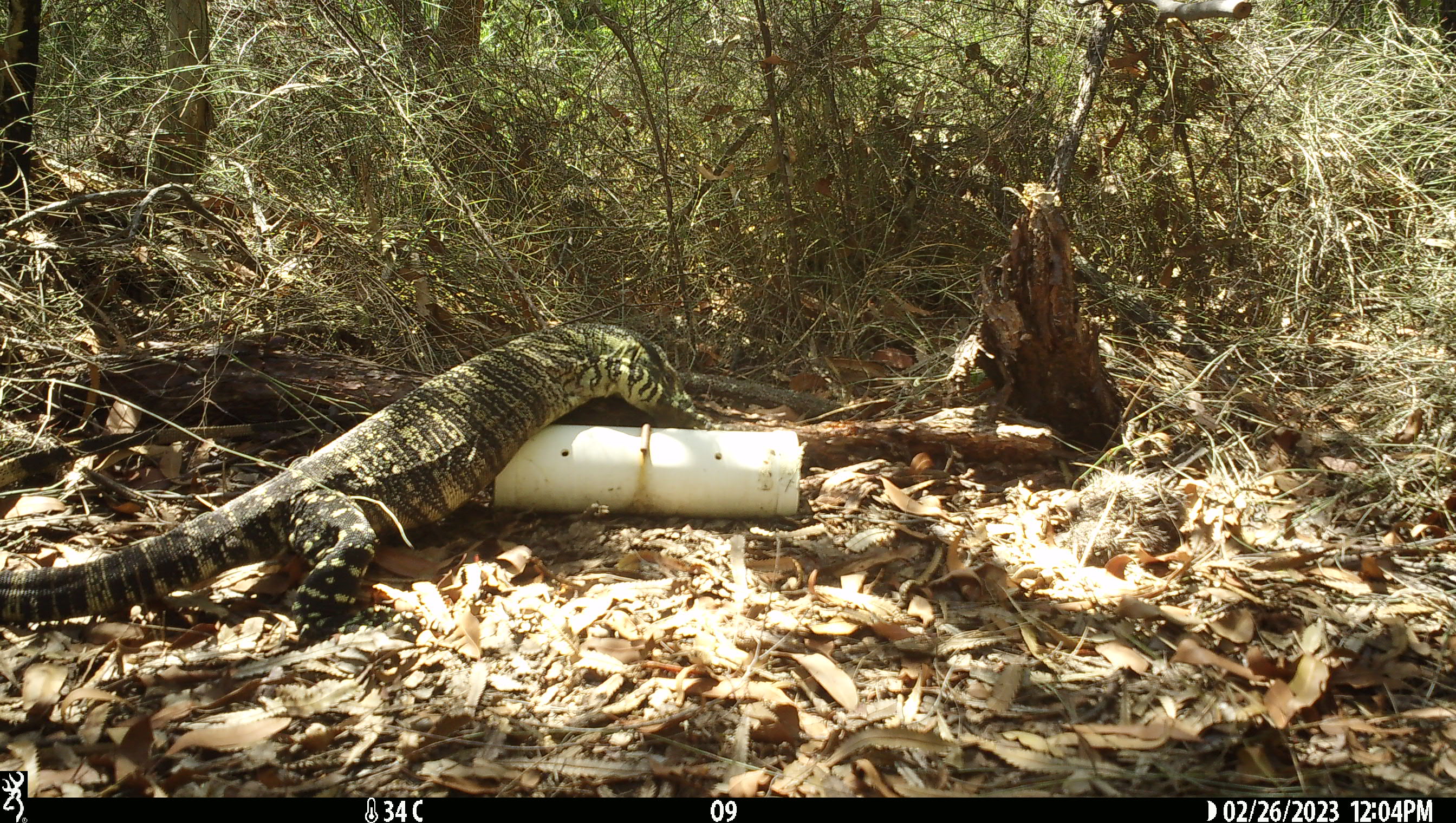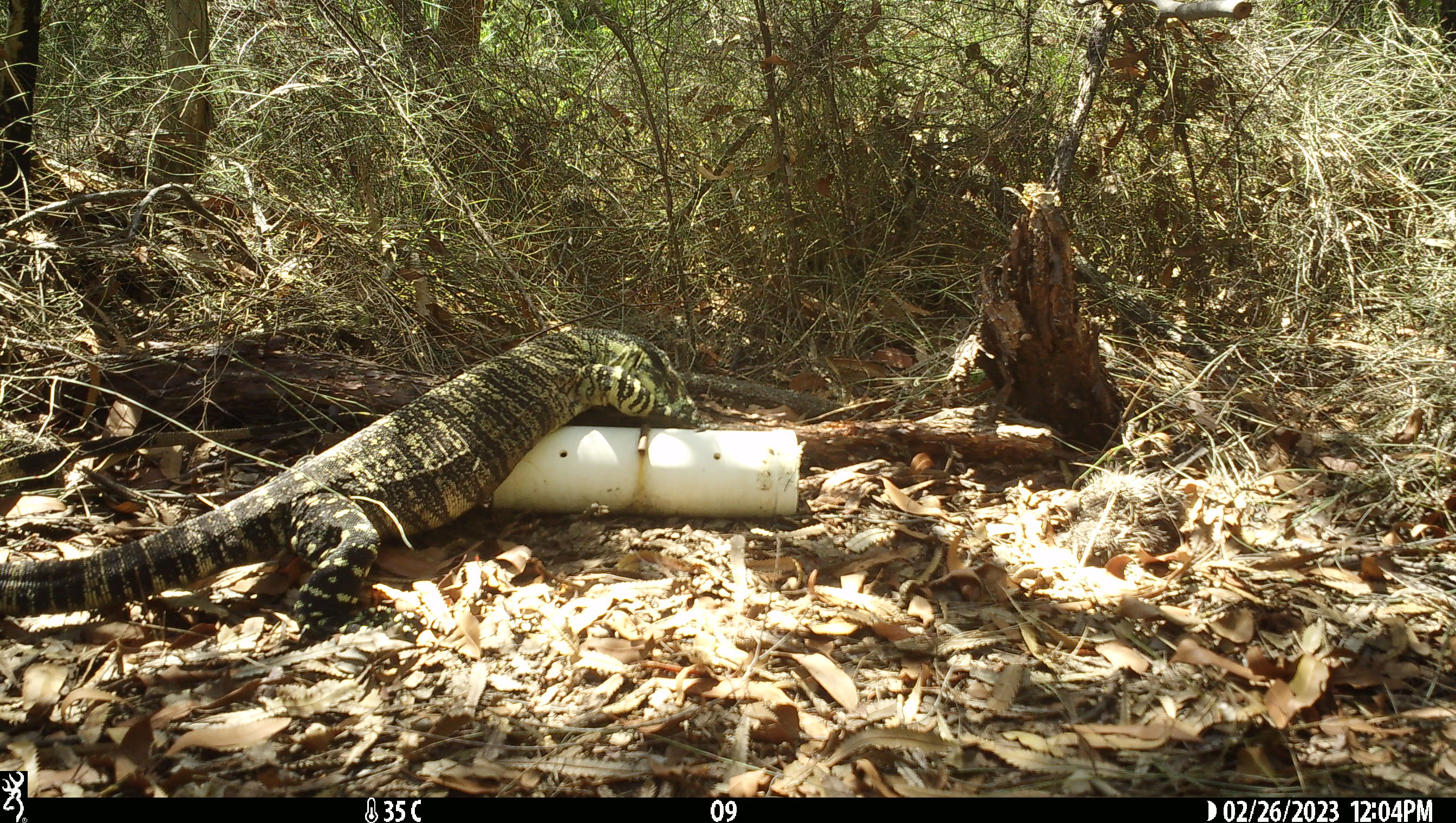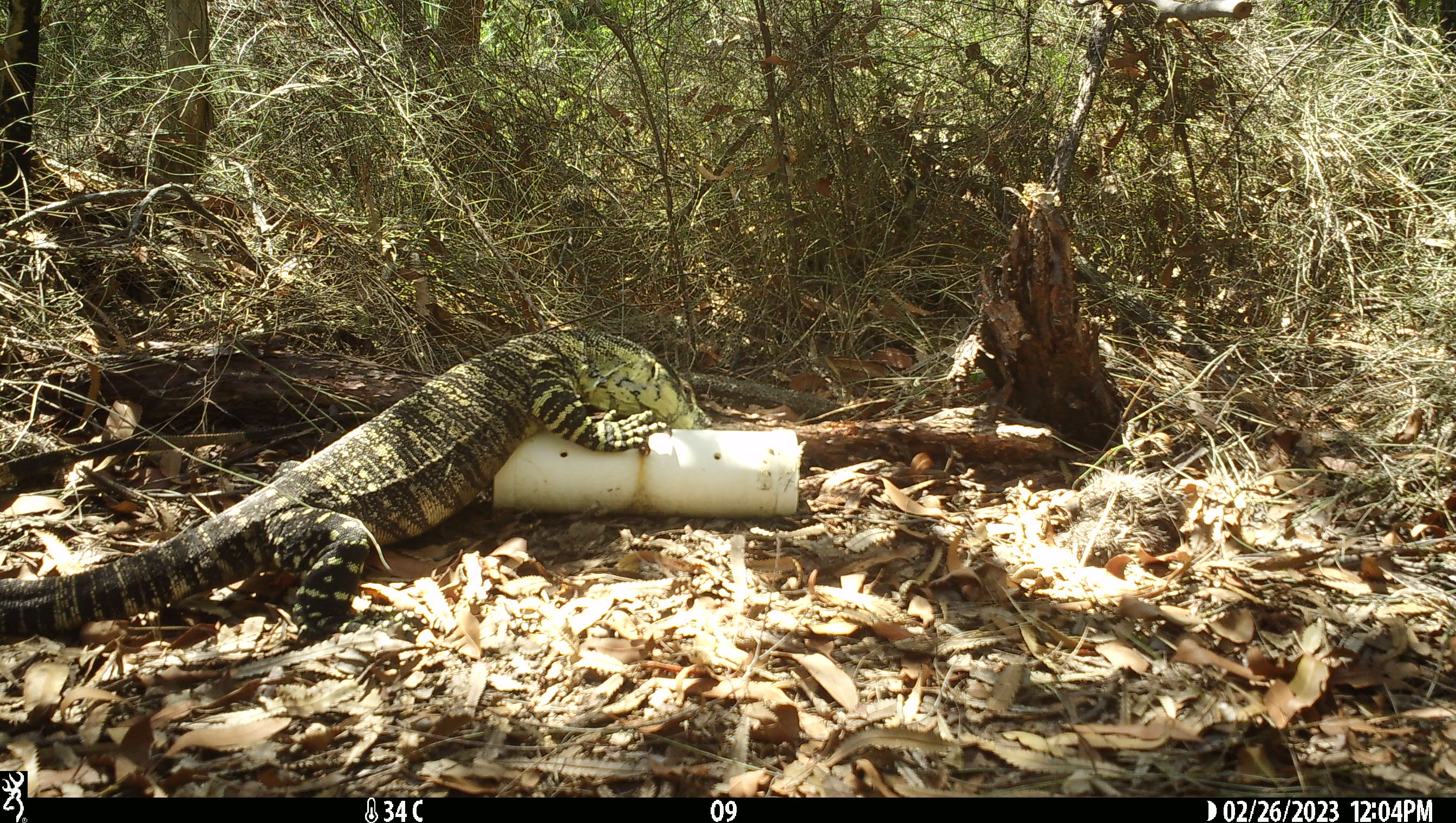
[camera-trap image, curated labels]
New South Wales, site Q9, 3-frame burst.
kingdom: Animalia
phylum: Chordata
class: Reptilia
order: Squamata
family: Varanidae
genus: Varanus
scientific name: Varanus varius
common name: lace monitor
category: goanna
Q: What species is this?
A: Goanna (lace monitor) (Varanus varius).